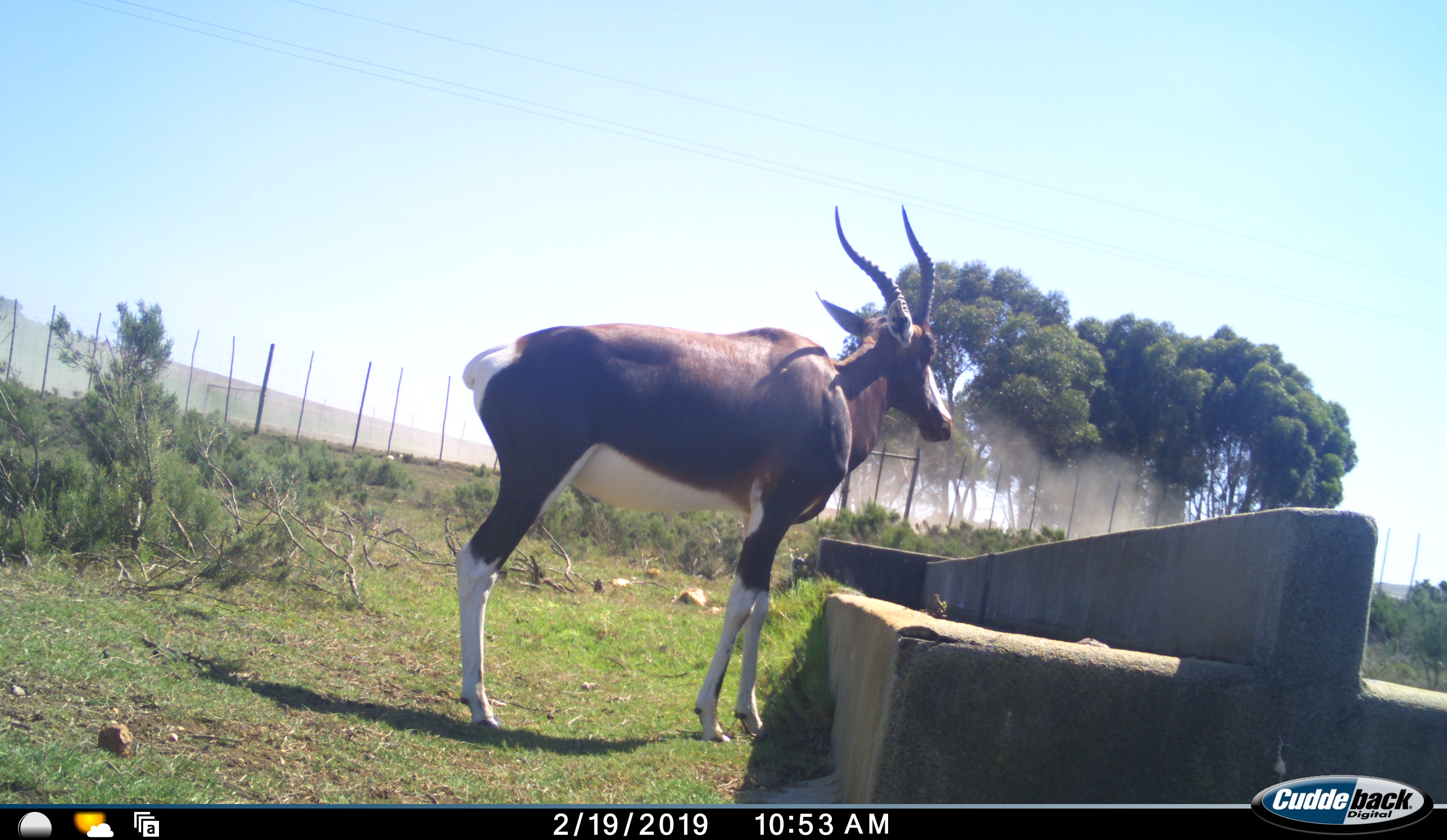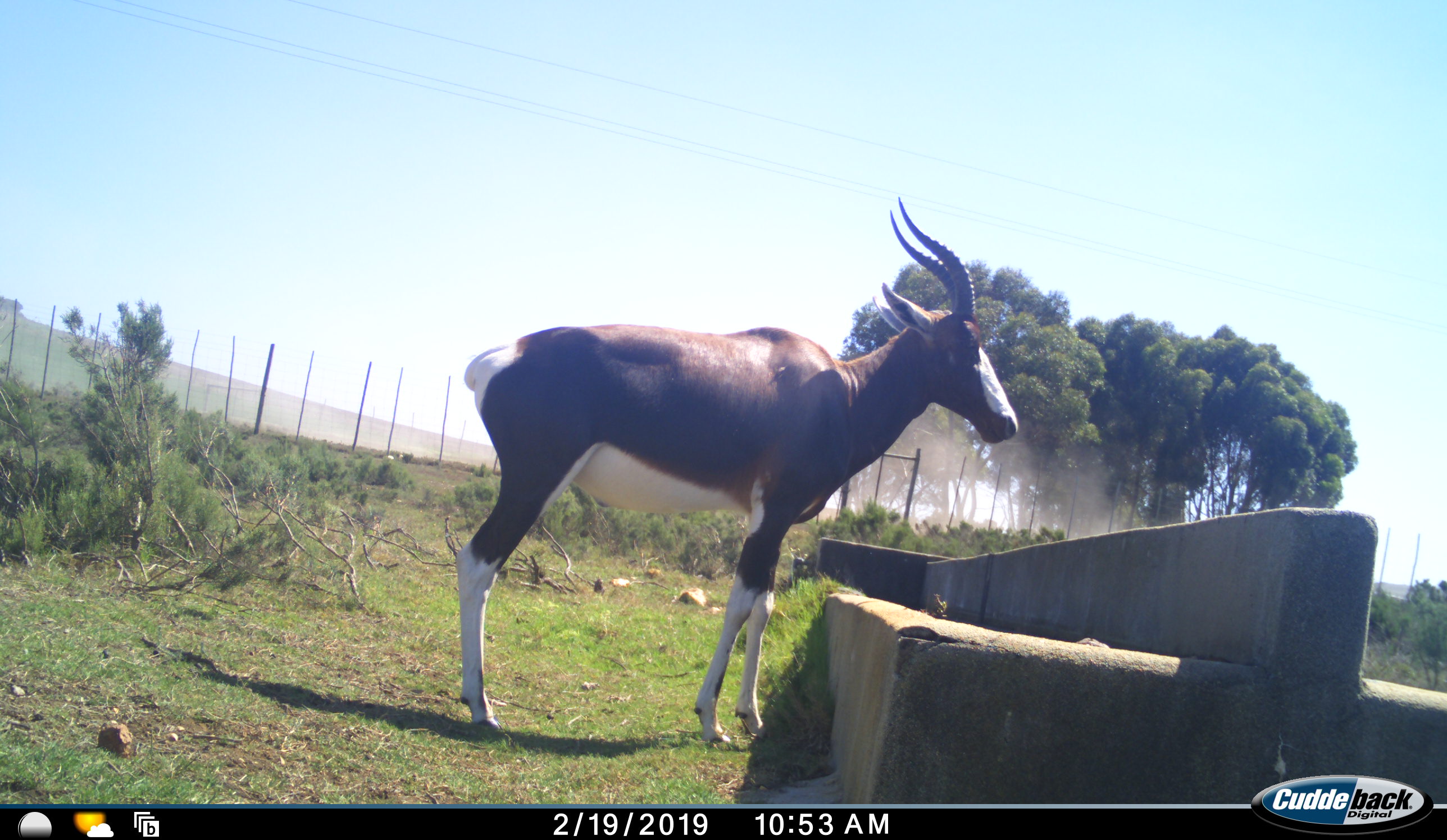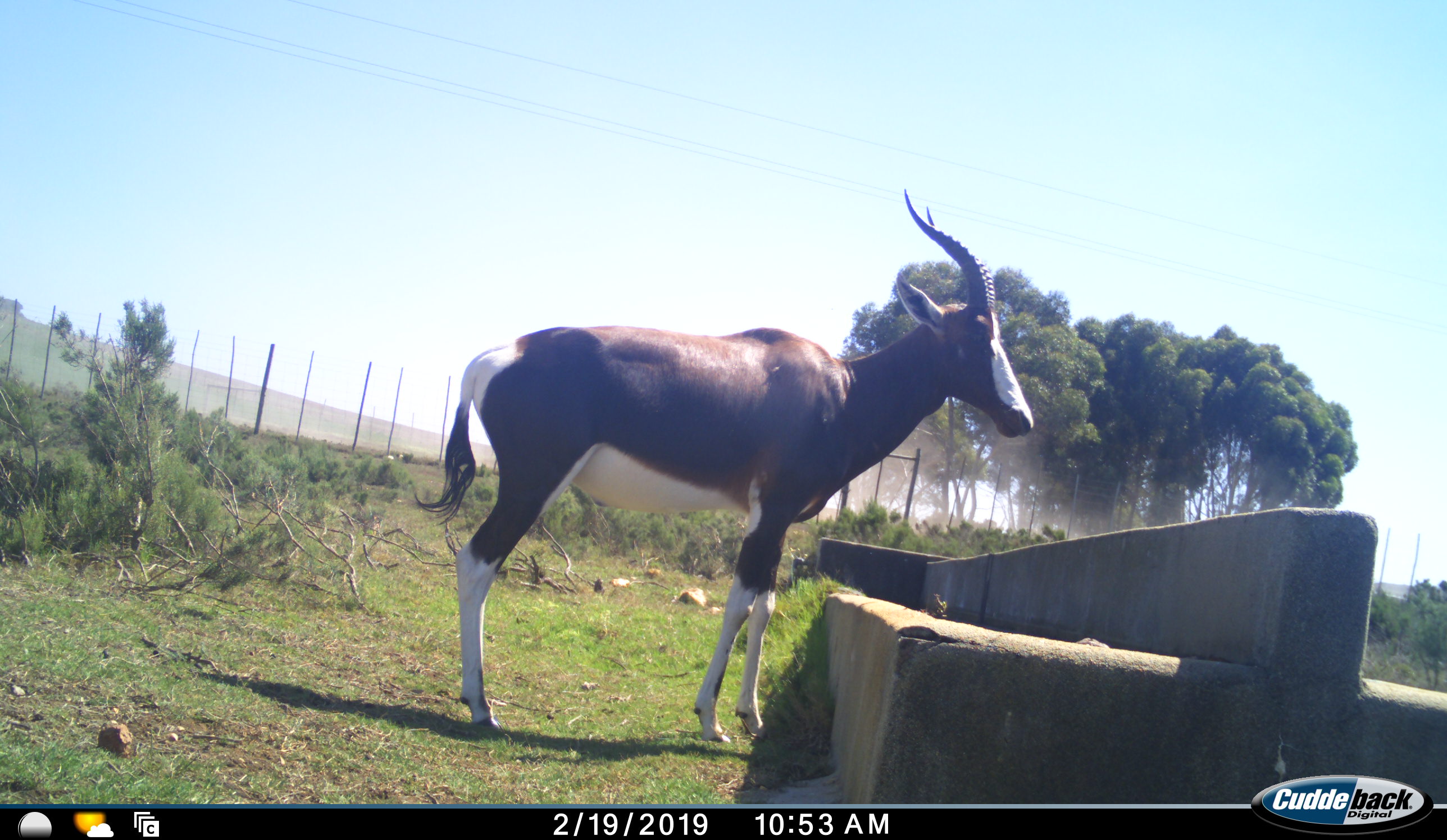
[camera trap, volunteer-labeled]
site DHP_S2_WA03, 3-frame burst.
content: unidentified animal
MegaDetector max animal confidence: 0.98